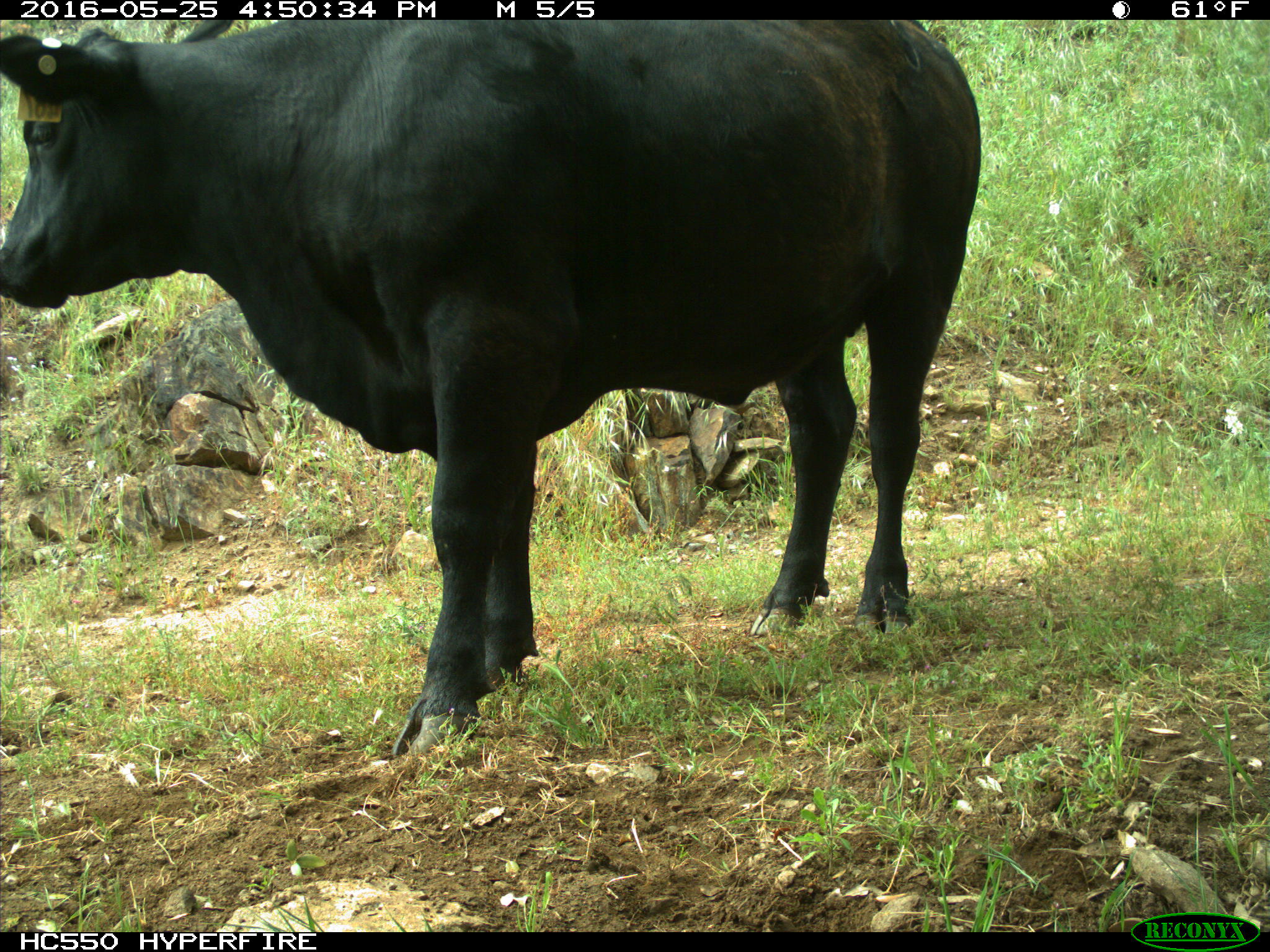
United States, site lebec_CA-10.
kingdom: Animalia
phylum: Chordata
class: Mammalia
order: Artiodactyla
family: Bovidae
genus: Bos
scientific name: Bos taurus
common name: domestic cow